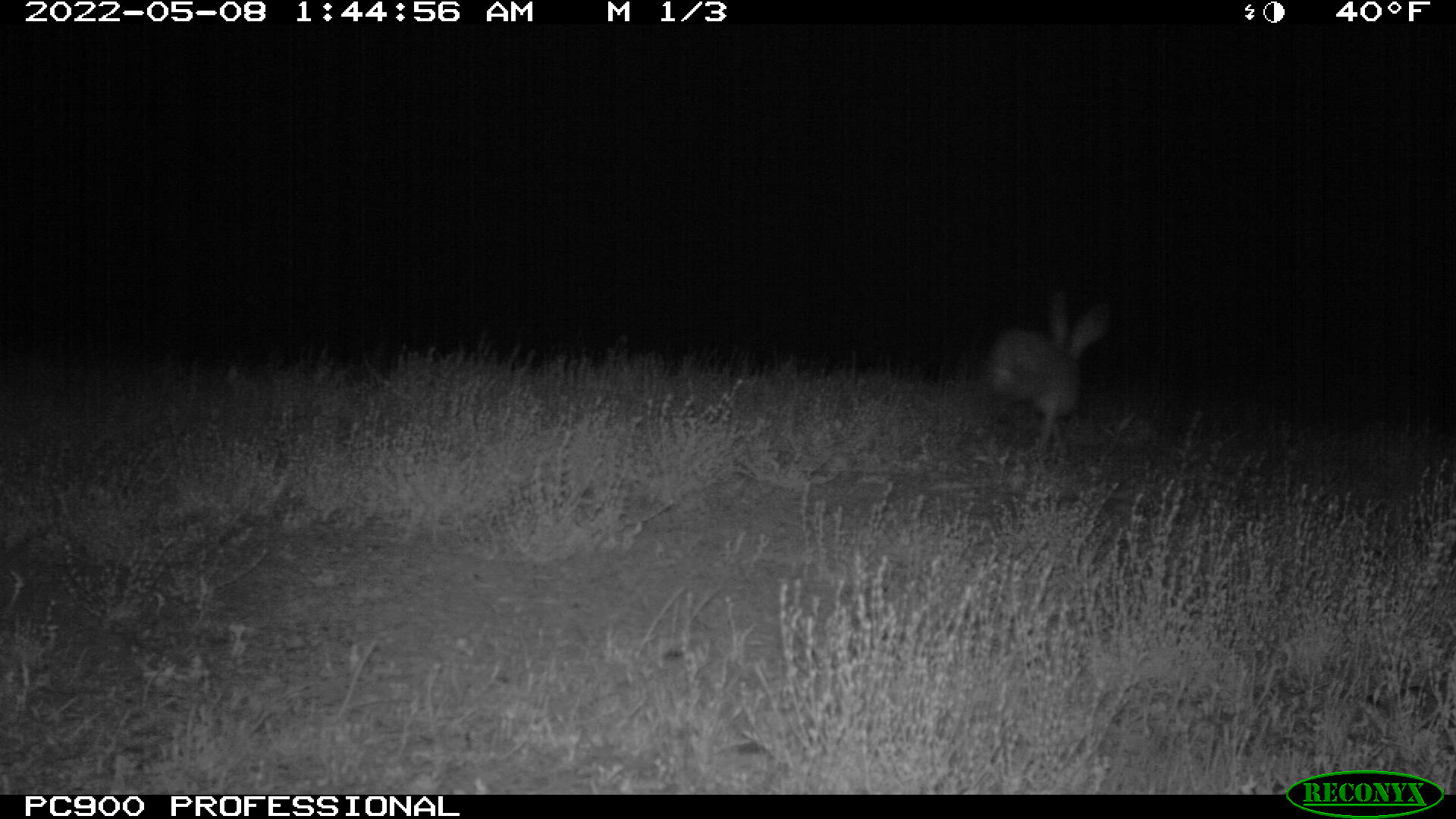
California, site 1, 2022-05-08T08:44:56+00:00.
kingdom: Animalia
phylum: Chordata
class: Mammalia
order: Lagomorpha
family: Leporidae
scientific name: Leporidae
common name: rabbit